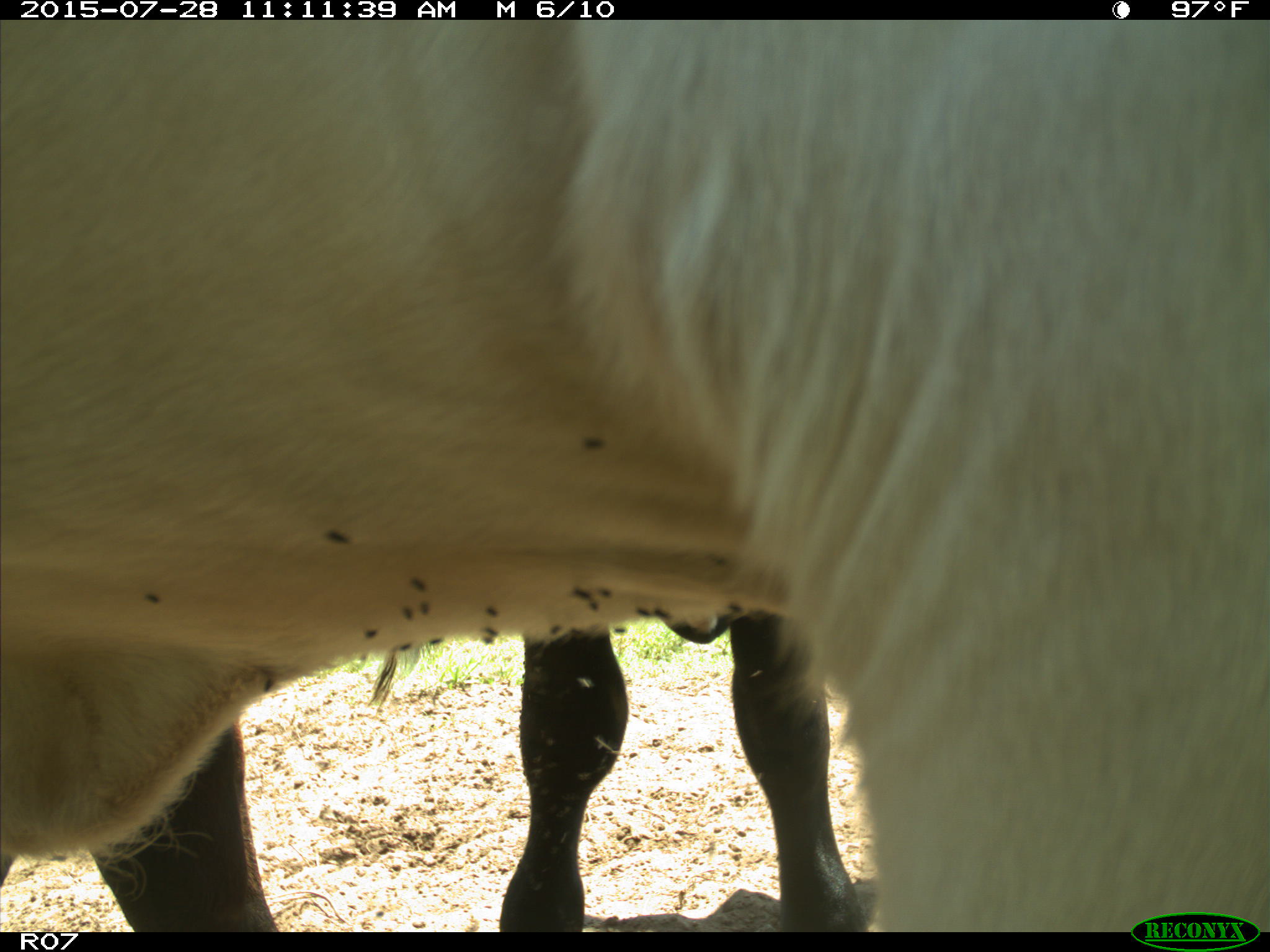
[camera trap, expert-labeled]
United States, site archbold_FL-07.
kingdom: Animalia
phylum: Chordata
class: Mammalia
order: Artiodactyla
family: Bovidae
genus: Bos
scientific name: Bos taurus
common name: domestic cow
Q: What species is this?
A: Bos taurus (domestic cow).